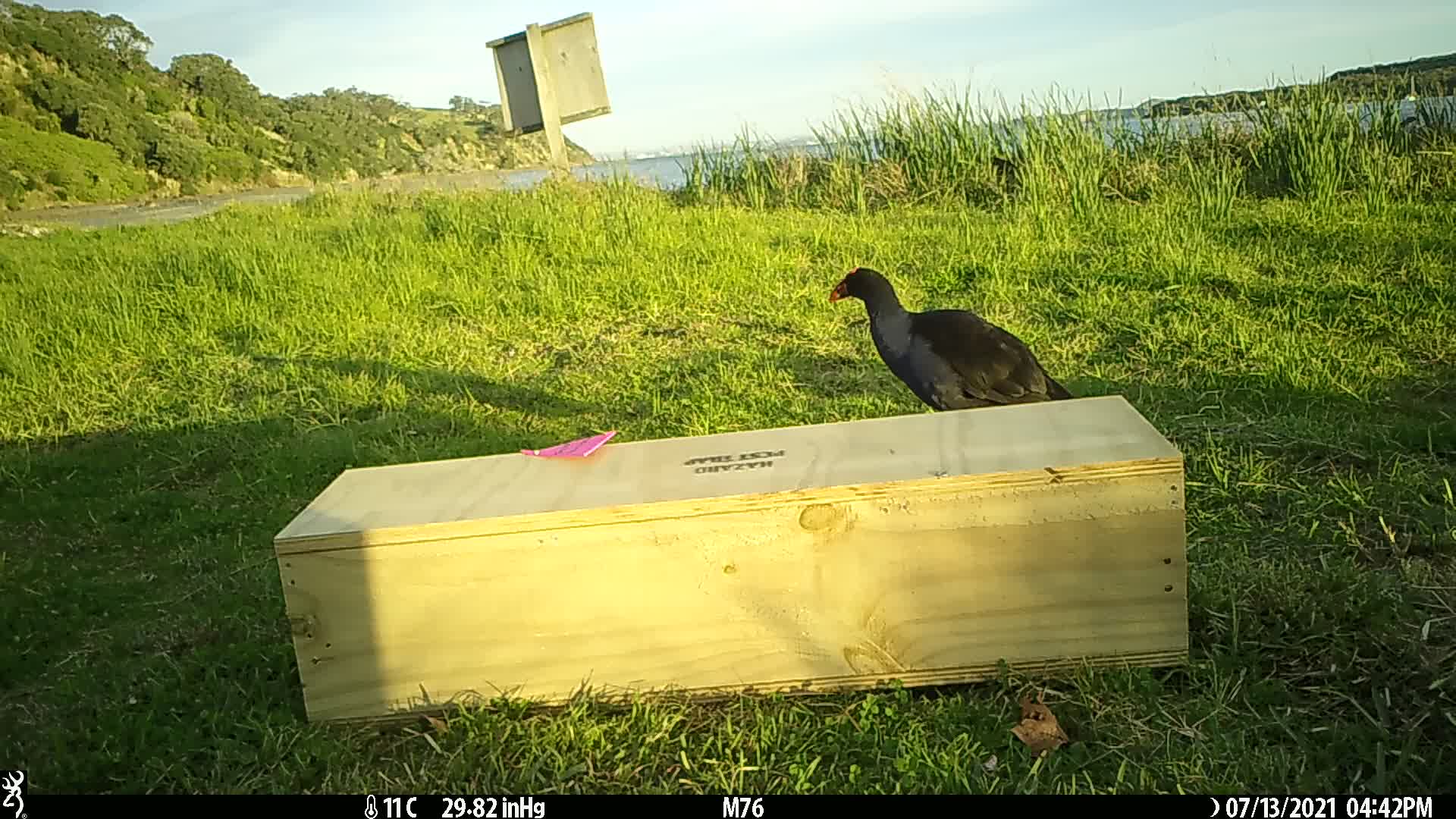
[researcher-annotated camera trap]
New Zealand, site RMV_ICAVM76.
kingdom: Animalia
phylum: Chordata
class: Aves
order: Gruiformes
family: Rallidae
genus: Porphyrio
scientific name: Porphyrio melanotus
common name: australasian swamphen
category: pukeko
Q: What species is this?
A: Pukeko (australasian swamphen) (Porphyrio melanotus).